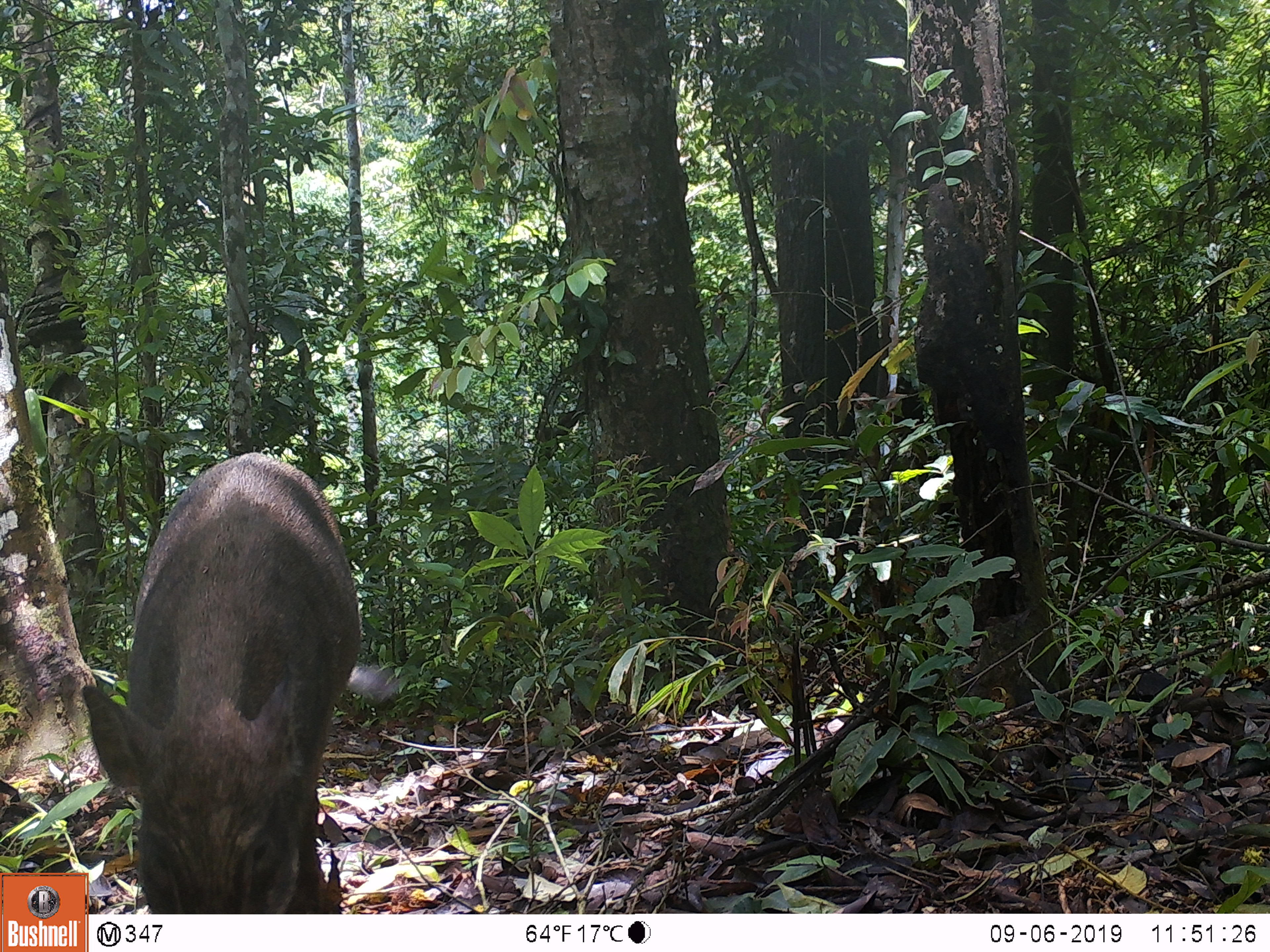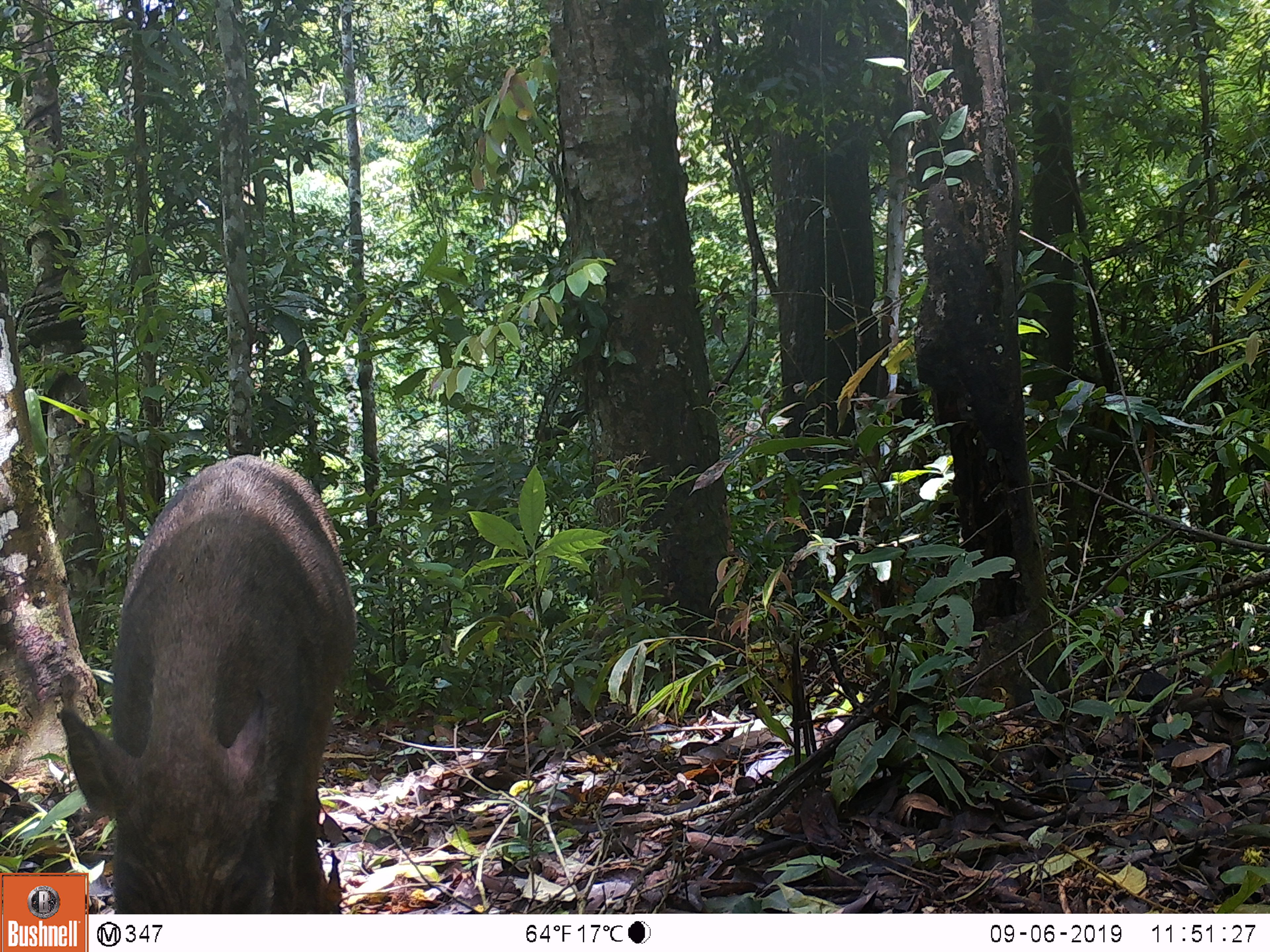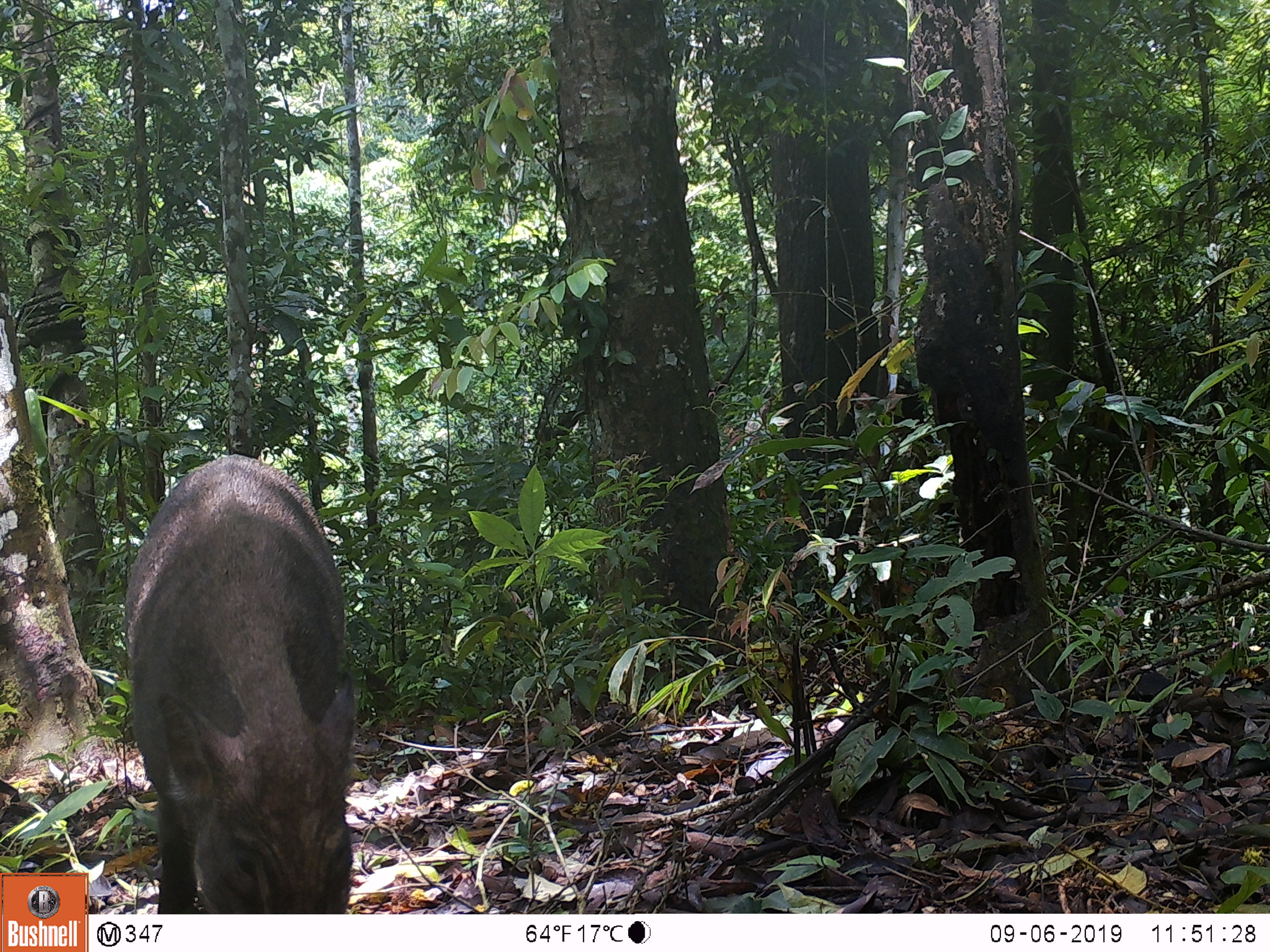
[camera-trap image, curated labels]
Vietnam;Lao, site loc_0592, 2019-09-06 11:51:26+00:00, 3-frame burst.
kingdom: Animalia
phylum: Chordata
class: Mammalia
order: Artiodactyla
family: Suidae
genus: Sus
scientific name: Sus scrofa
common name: eurasian wild pig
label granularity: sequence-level